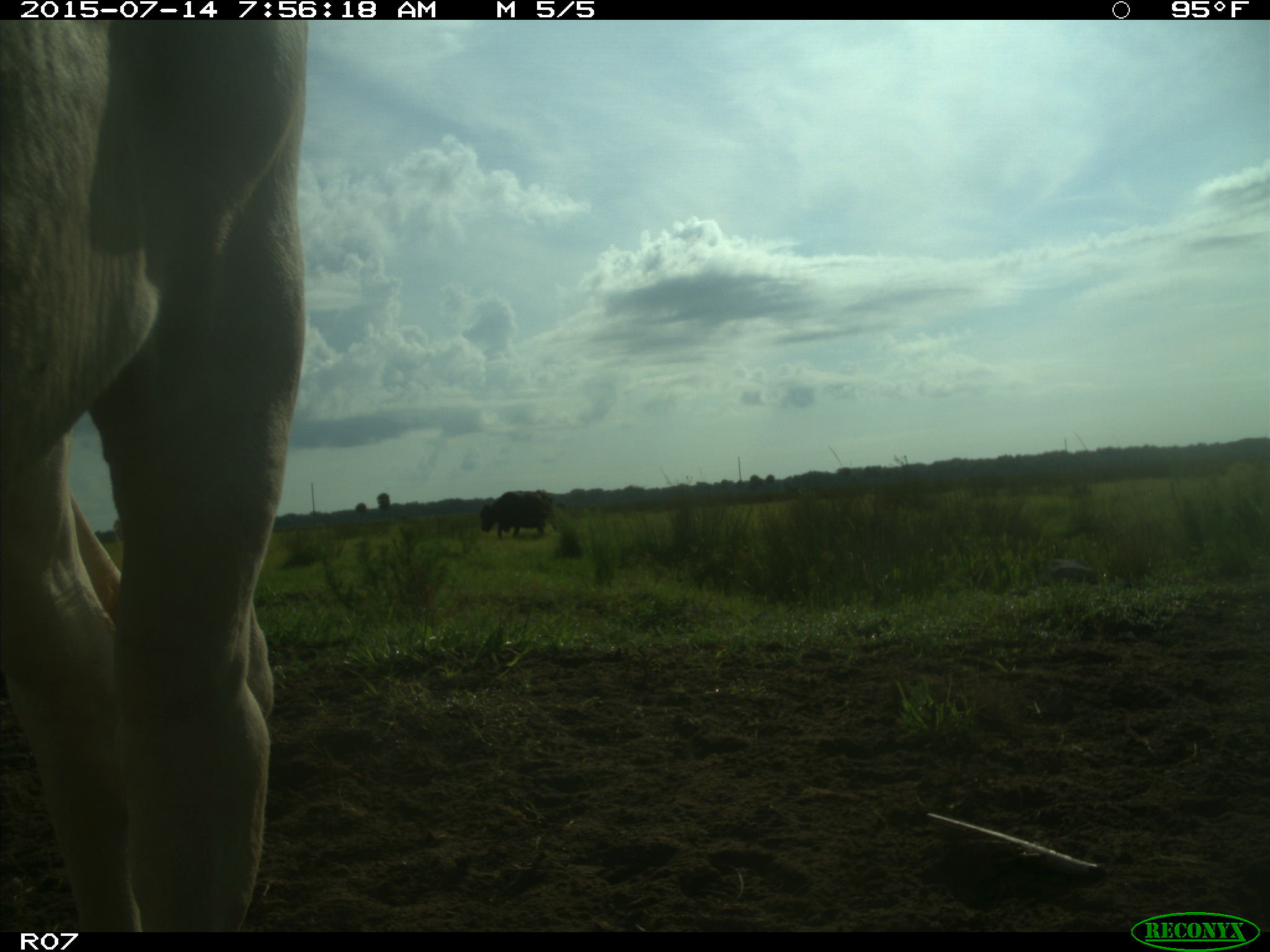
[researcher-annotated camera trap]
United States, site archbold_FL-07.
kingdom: Animalia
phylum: Chordata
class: Mammalia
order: Artiodactyla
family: Bovidae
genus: Bos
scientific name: Bos taurus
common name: domestic cow